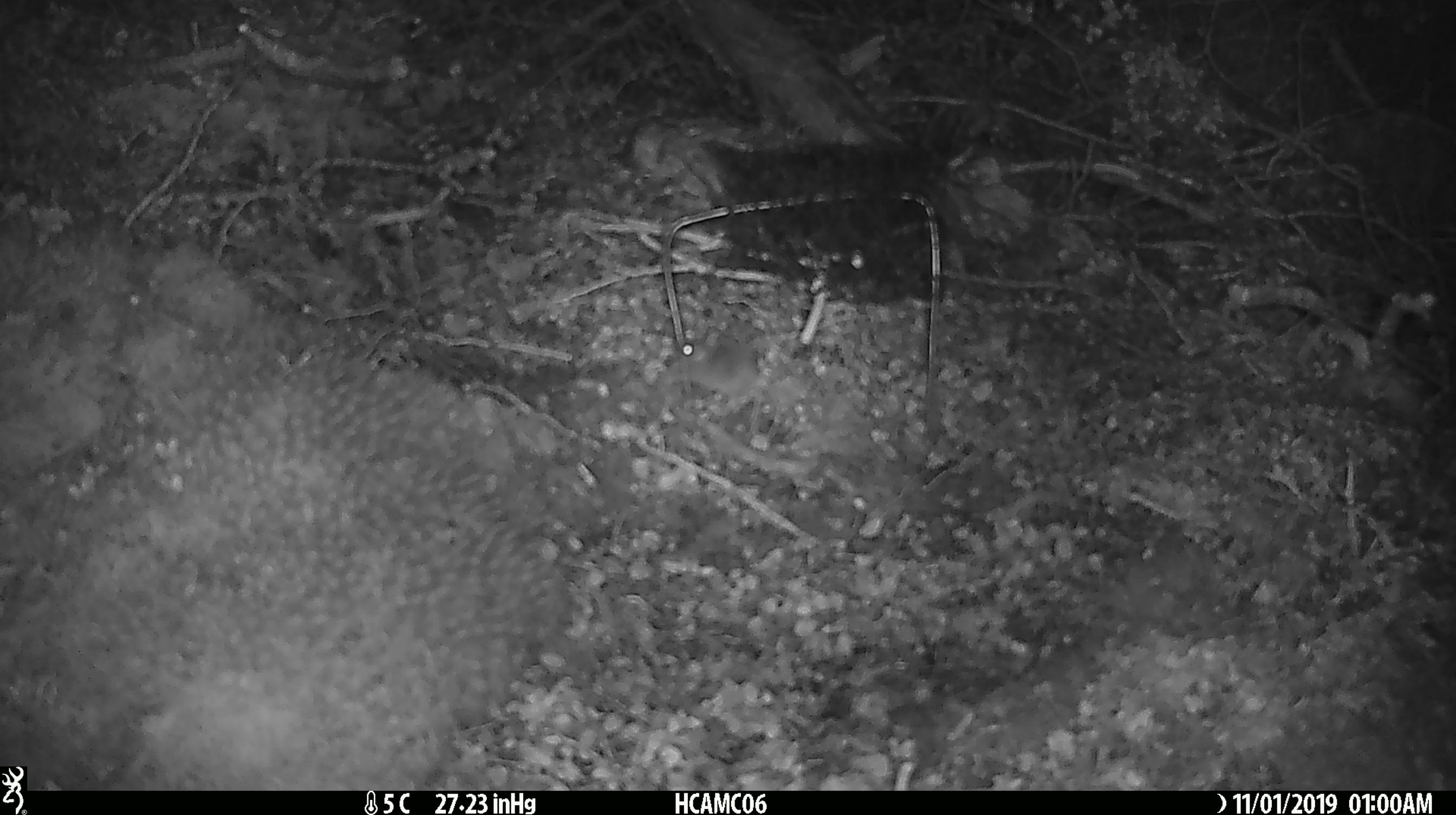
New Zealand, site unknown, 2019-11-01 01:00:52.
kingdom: Animalia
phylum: Chordata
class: Mammalia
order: Rodentia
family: Muridae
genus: Mus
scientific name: Mus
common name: mouse